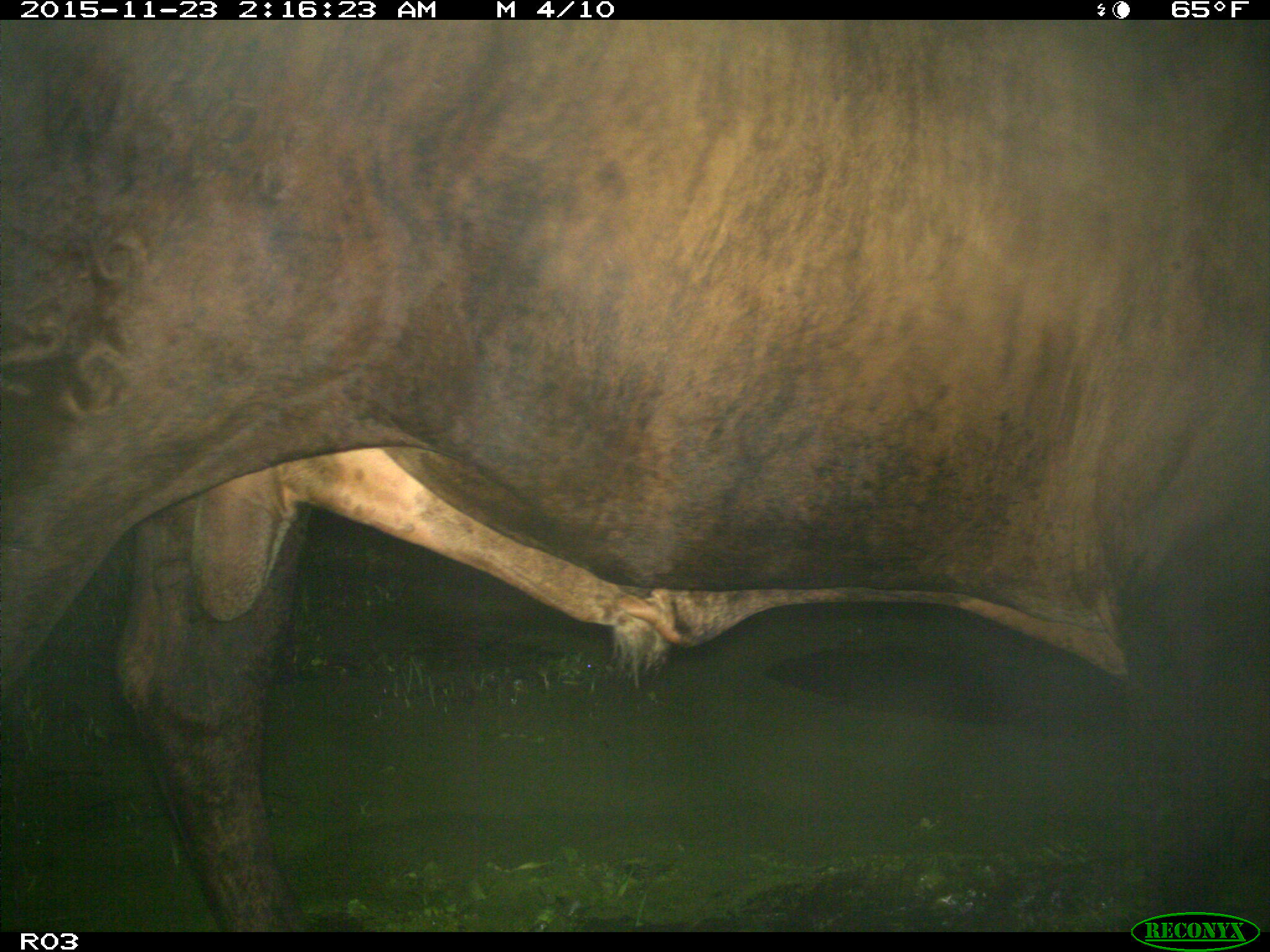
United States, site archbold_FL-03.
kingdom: Animalia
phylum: Chordata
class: Mammalia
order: Artiodactyla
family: Bovidae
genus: Bos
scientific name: Bos taurus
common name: domestic cow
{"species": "Bos taurus (domestic cow)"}